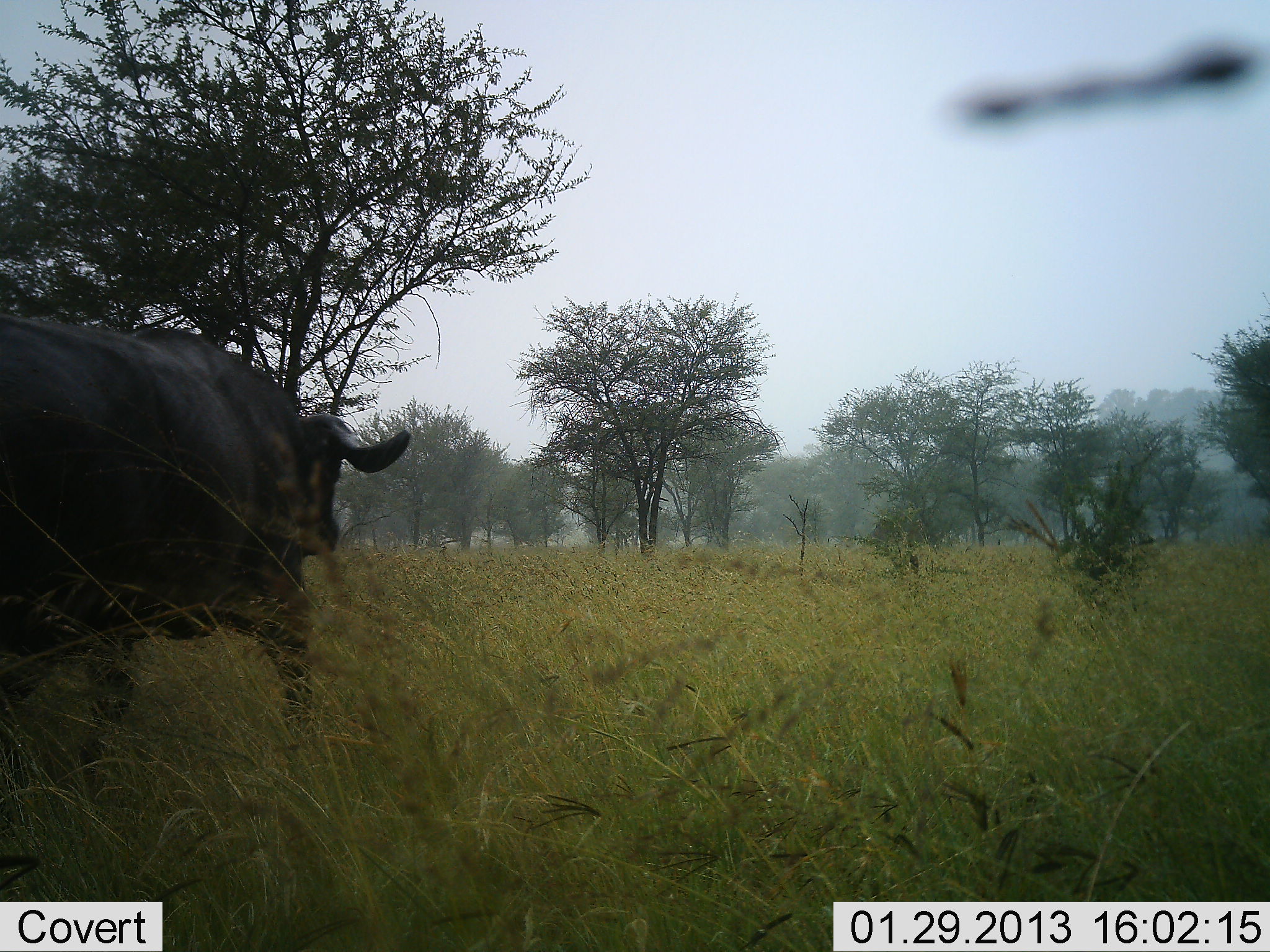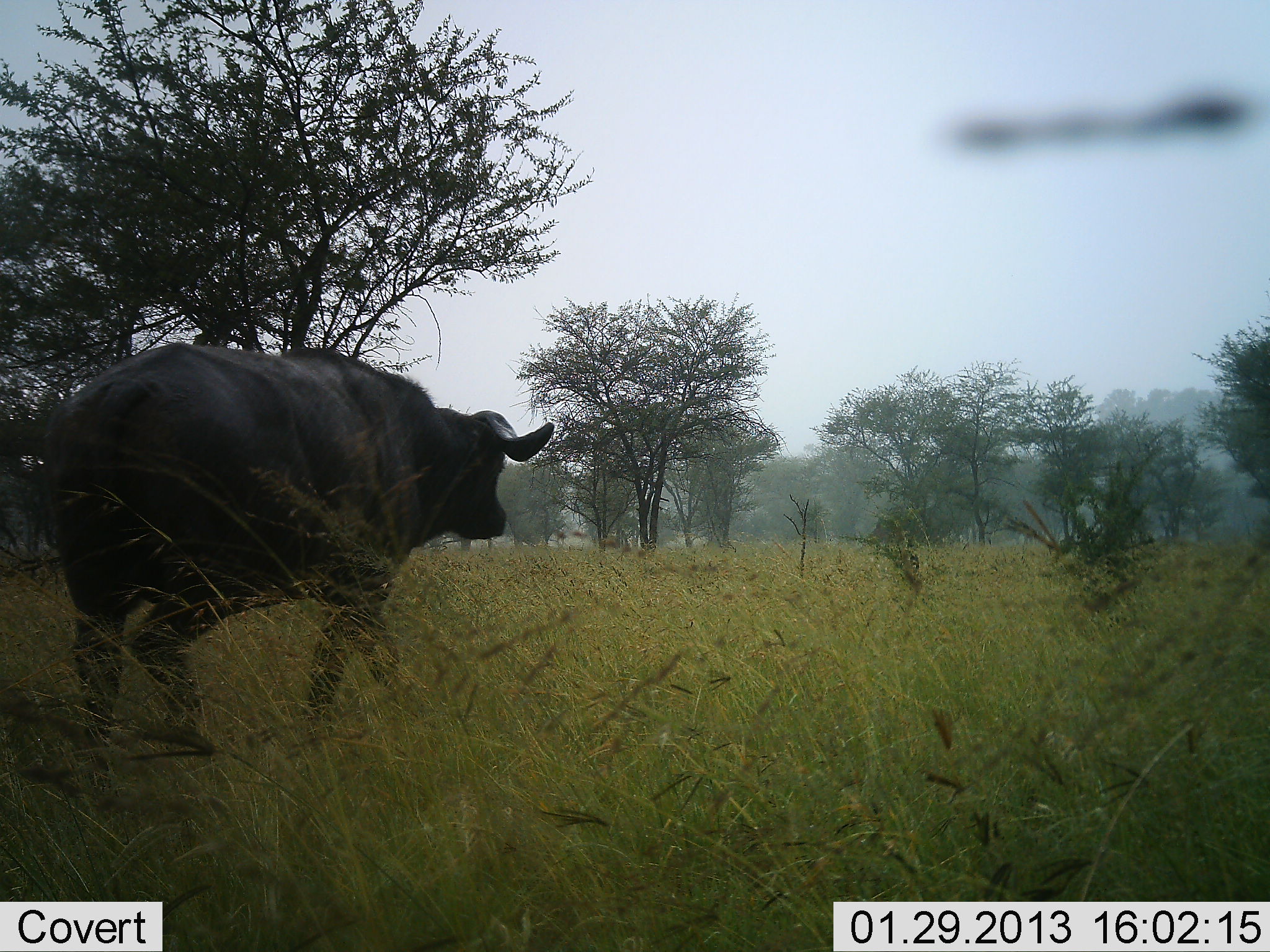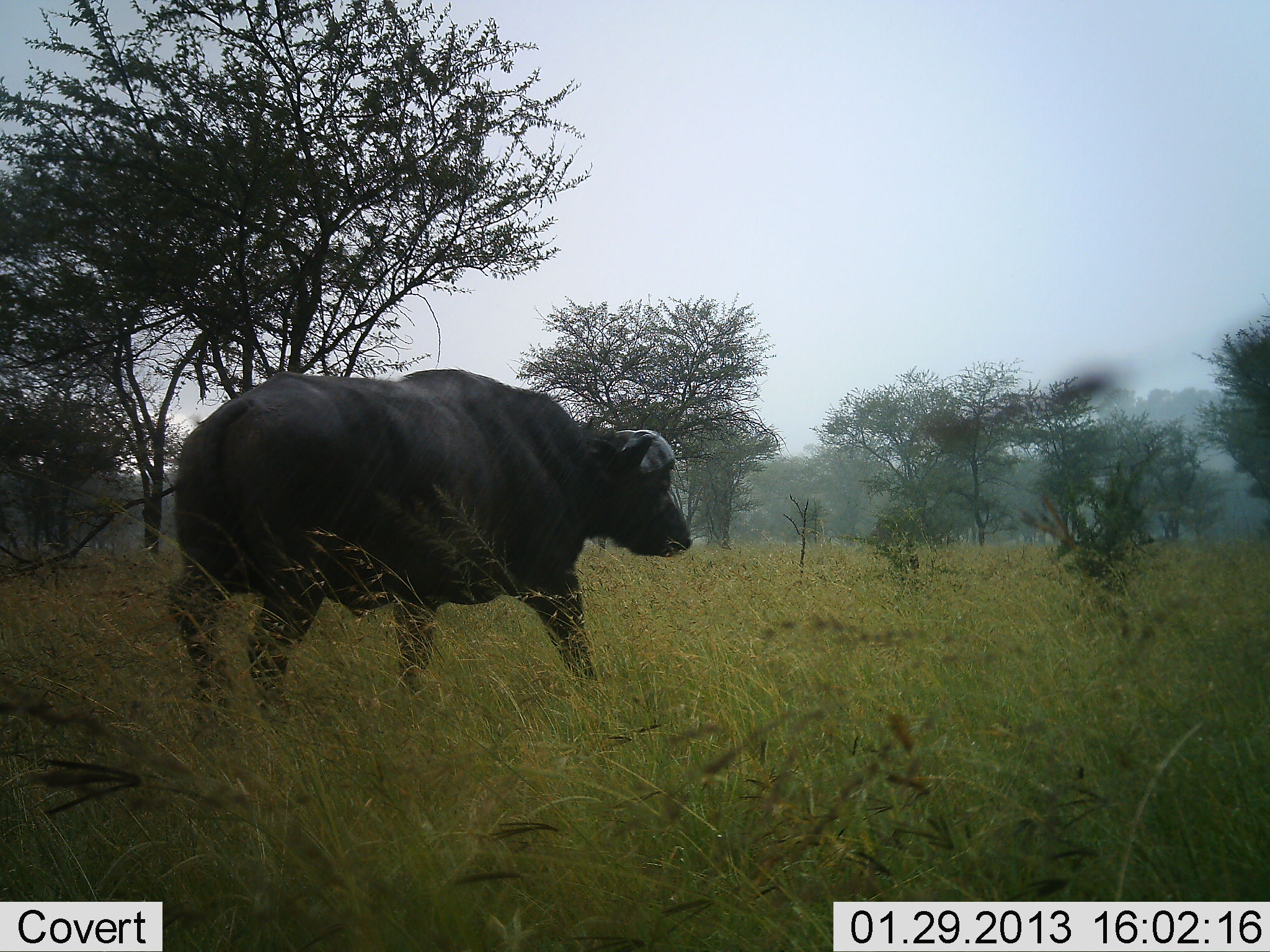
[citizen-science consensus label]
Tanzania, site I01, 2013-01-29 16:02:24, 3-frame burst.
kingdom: Animalia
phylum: Chordata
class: Mammalia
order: Artiodactyla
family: Bovidae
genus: Syncerus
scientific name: Syncerus caffer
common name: cape buffalo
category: buffalo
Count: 1.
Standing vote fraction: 0%.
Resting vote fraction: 0%.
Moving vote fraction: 100%.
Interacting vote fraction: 0%.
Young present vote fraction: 0%.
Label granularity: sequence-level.